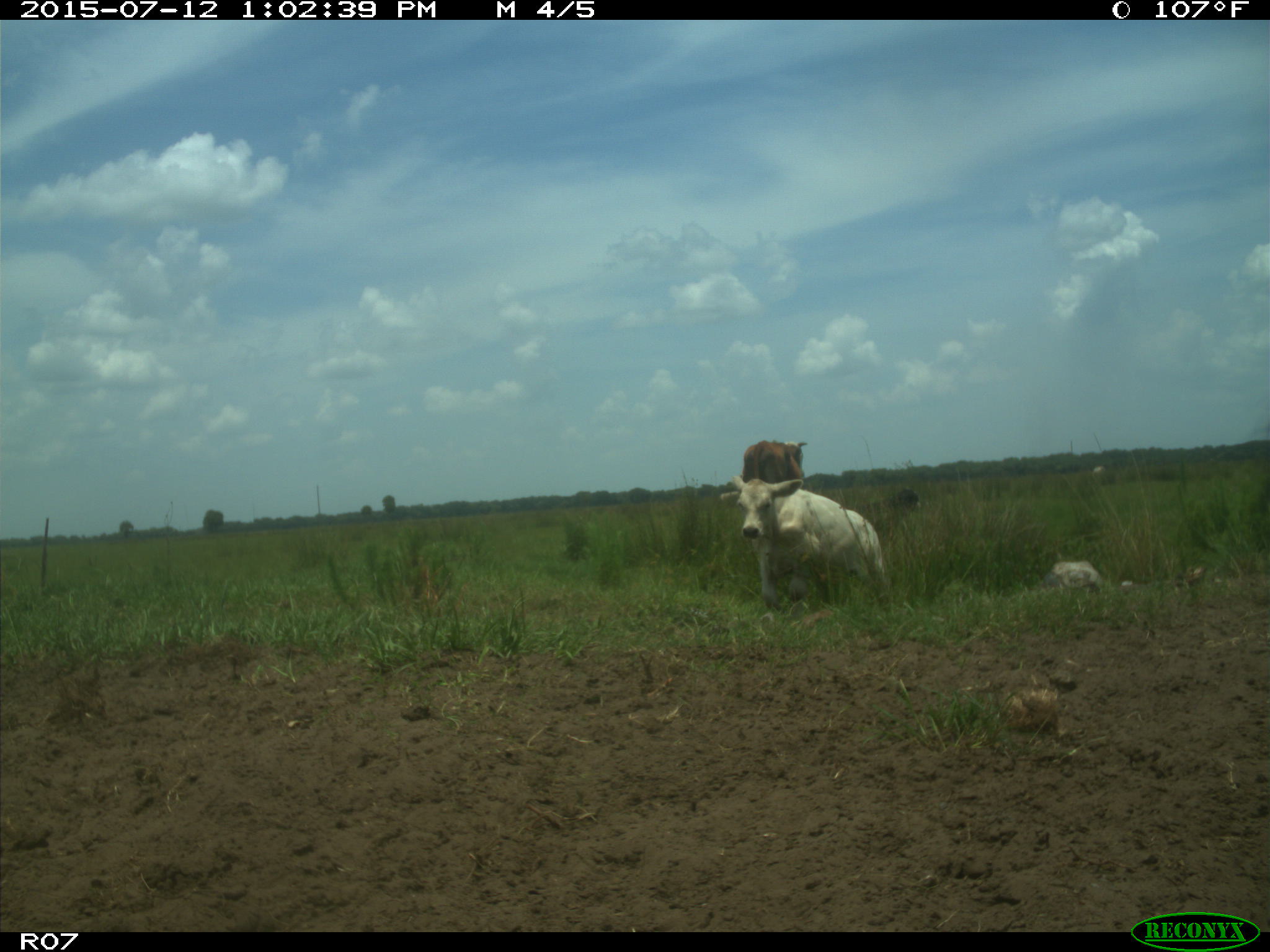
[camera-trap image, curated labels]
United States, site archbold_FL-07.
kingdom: Animalia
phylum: Chordata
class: Mammalia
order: Artiodactyla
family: Bovidae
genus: Bos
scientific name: Bos taurus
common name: domestic cow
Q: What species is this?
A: Bos taurus (domestic cow).